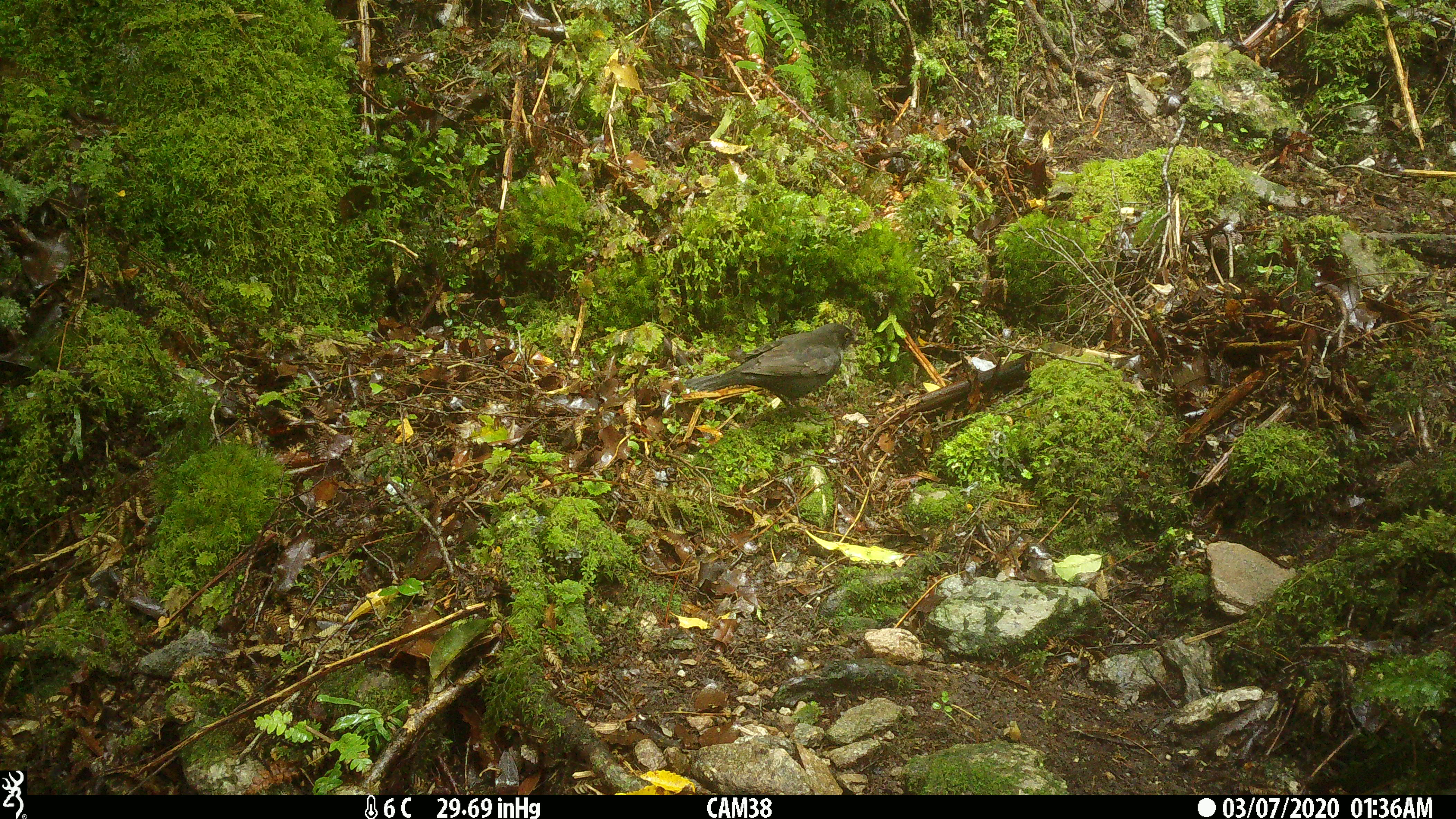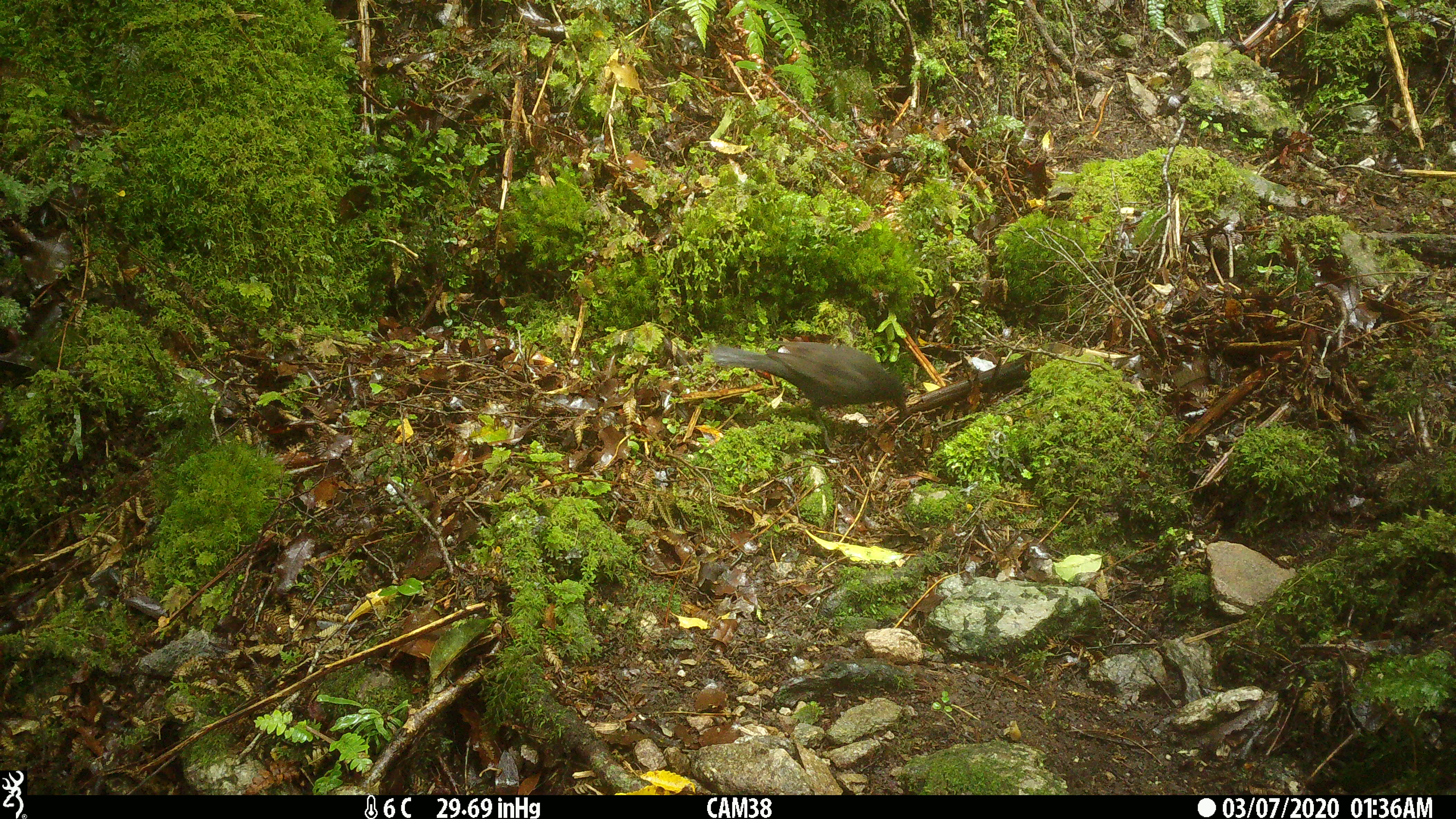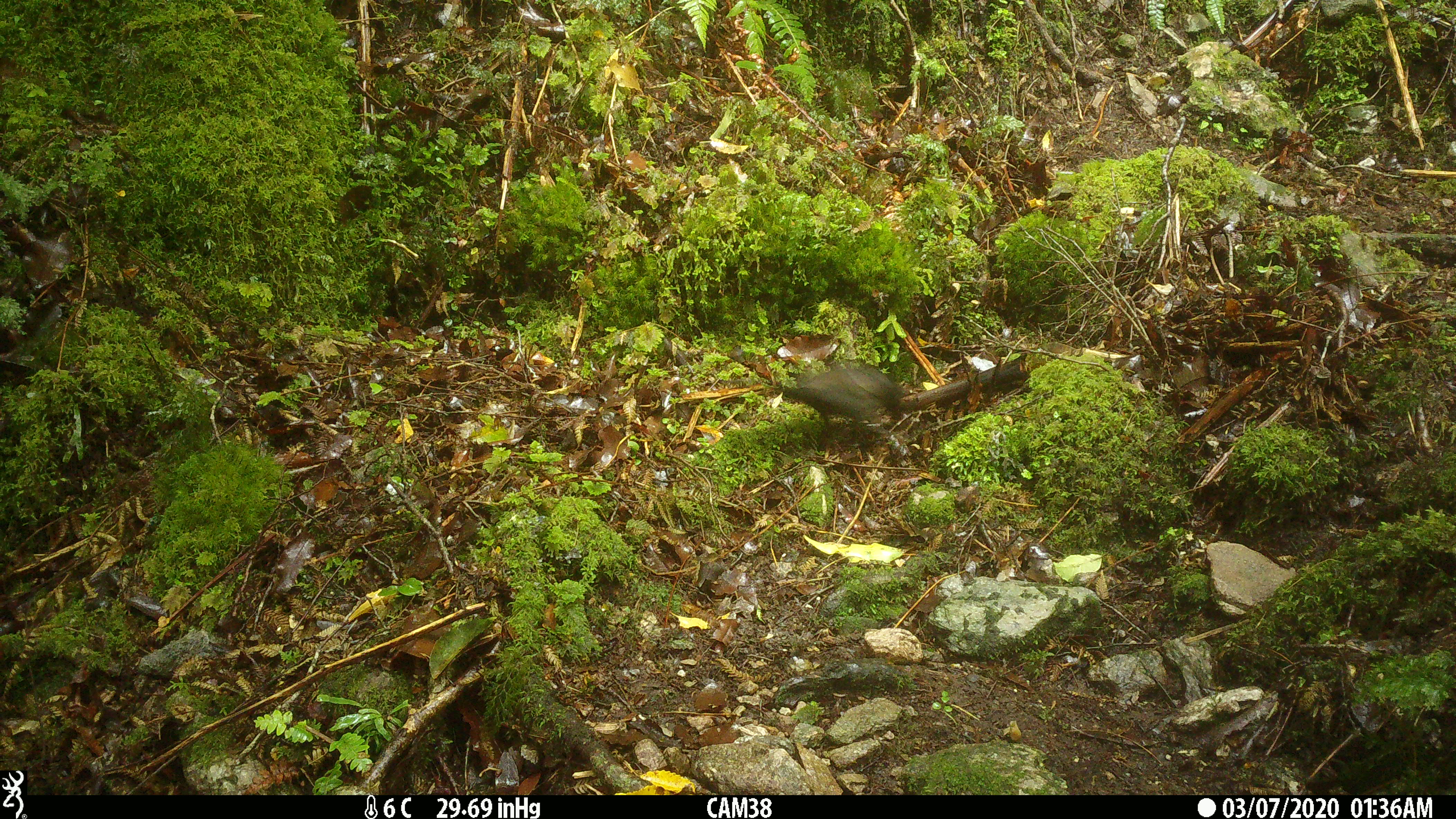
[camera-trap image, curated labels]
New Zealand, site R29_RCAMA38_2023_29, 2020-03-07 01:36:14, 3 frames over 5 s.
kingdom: Animalia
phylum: Chordata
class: Aves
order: Passeriformes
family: Turdidae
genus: Turdus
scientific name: Turdus merula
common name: eurasian blackbird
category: blackbird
Blackbird (eurasian blackbird) (Turdus merula).